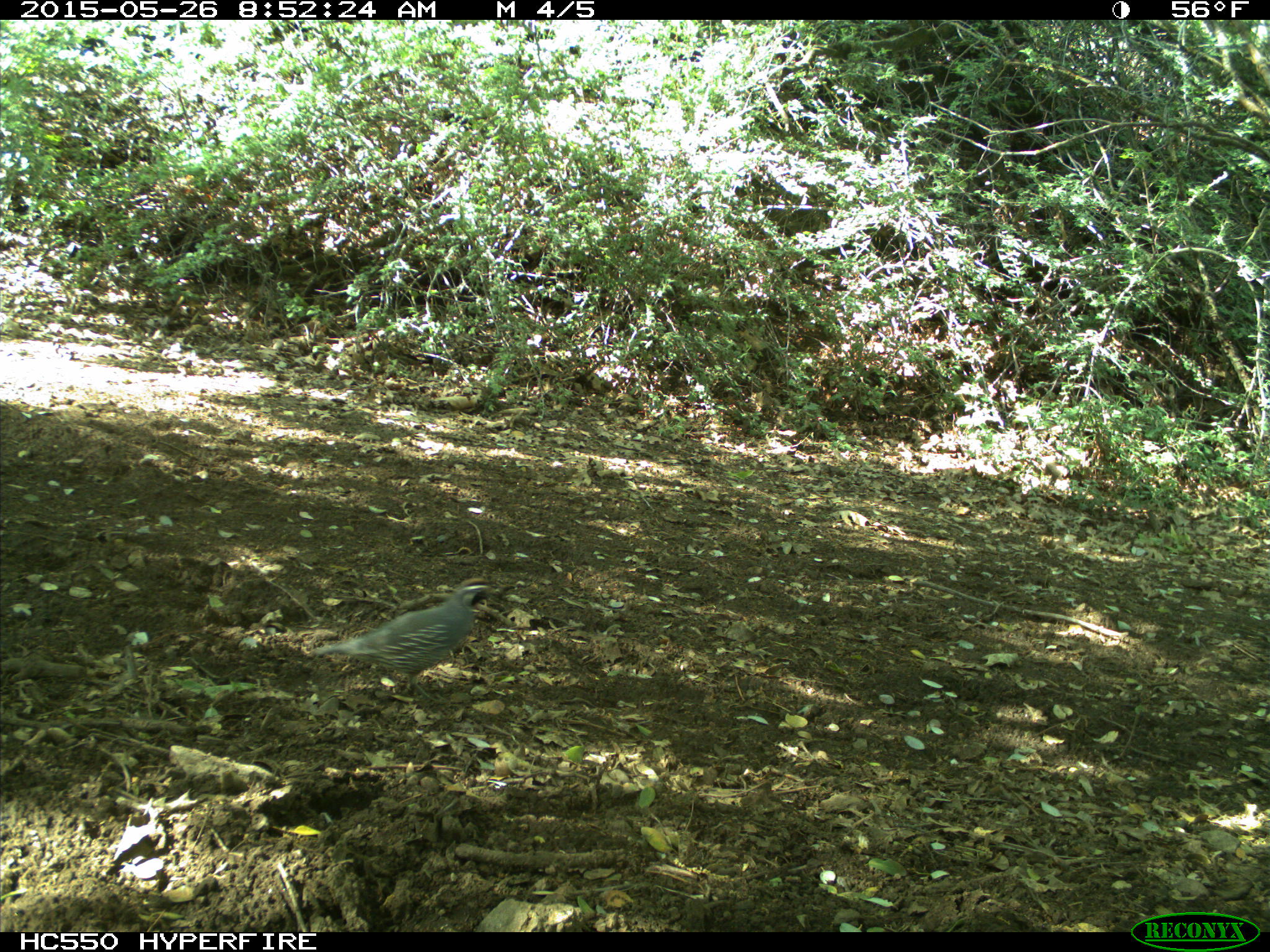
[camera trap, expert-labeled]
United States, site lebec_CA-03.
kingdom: Animalia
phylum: Chordata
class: Aves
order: Galliformes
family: Odontophoridae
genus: Callipepla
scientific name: Callipepla californica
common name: california quail